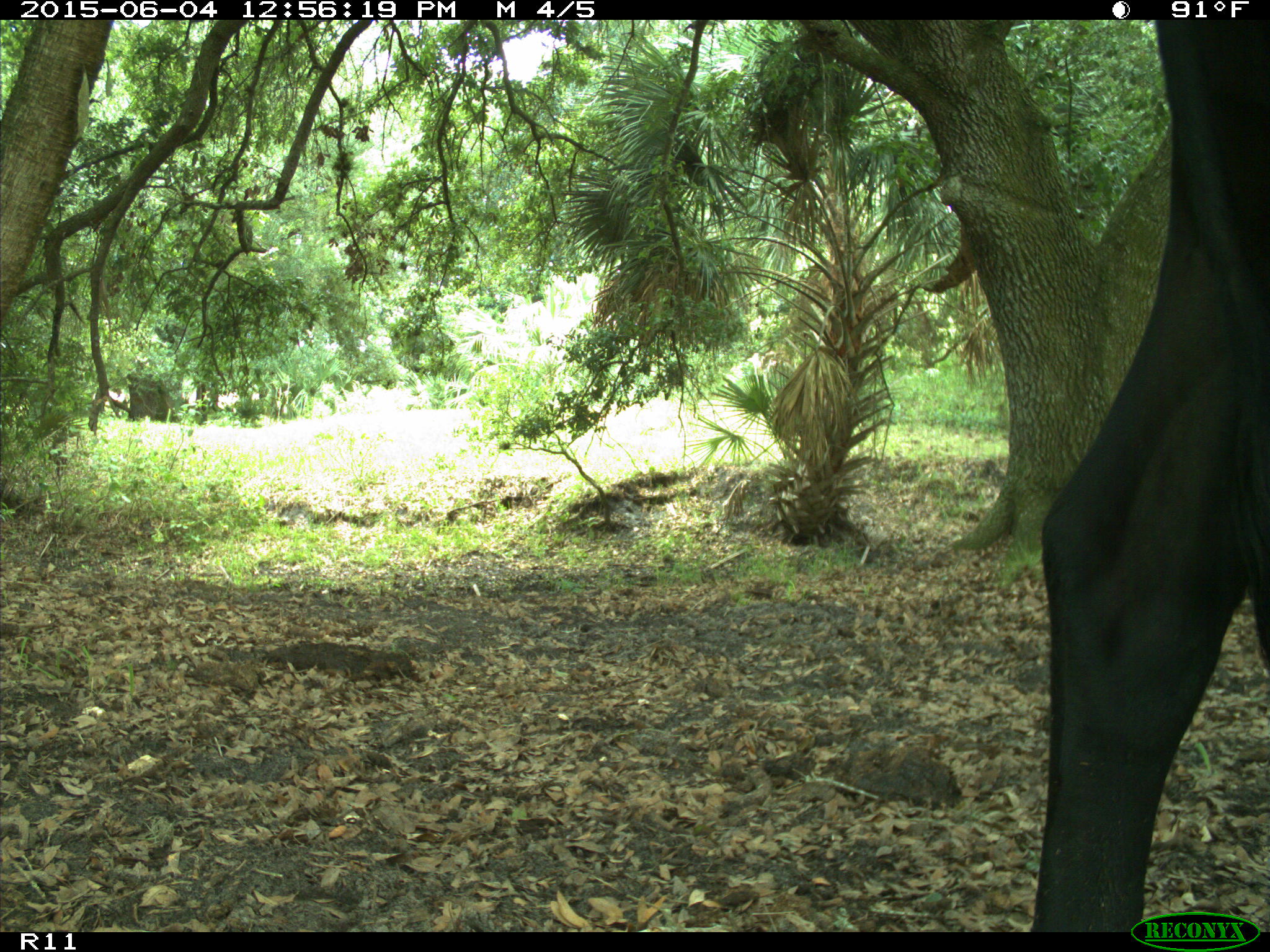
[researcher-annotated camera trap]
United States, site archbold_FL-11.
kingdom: Animalia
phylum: Chordata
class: Mammalia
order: Artiodactyla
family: Bovidae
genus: Bos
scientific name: Bos taurus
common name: domestic cow